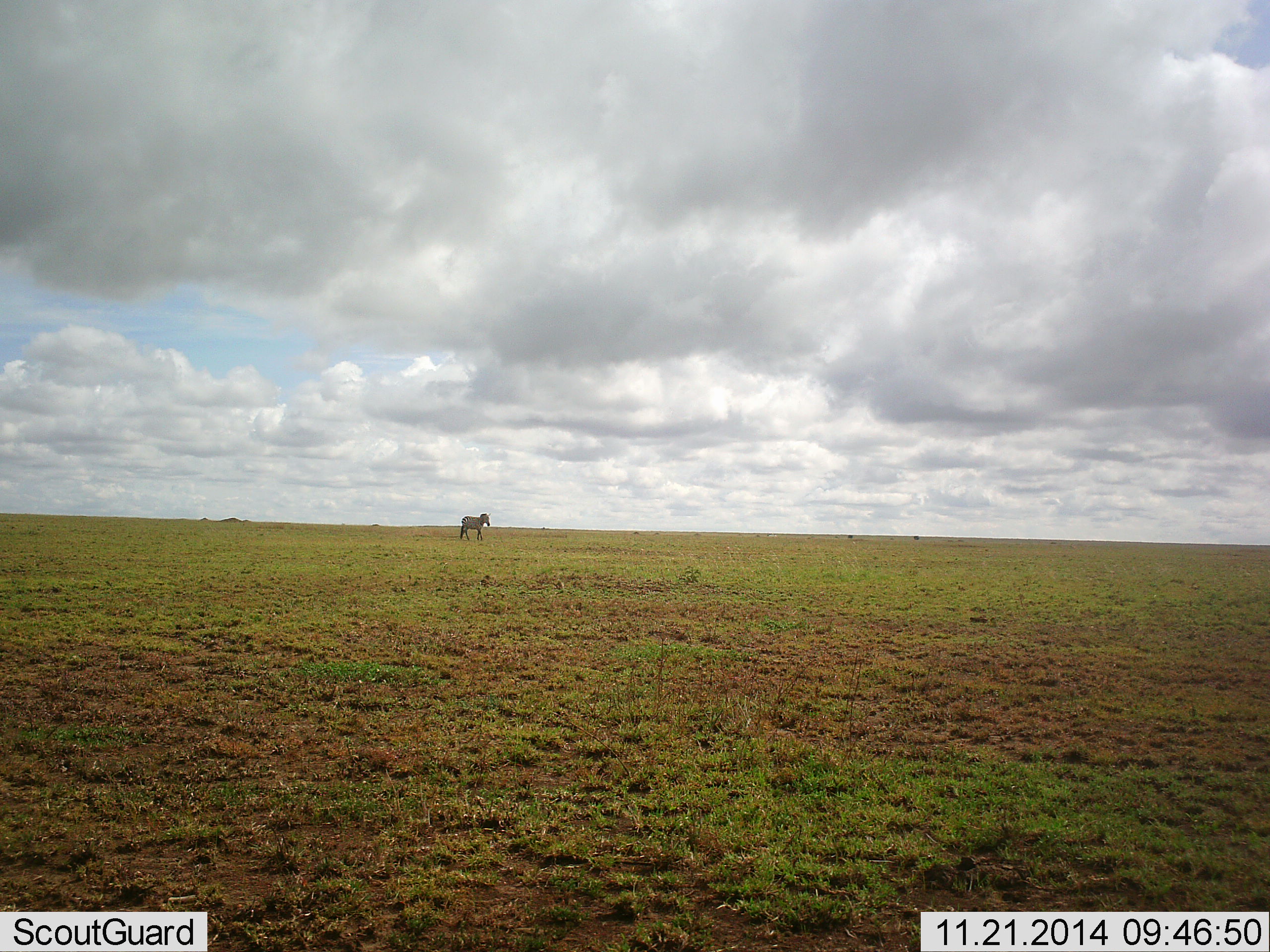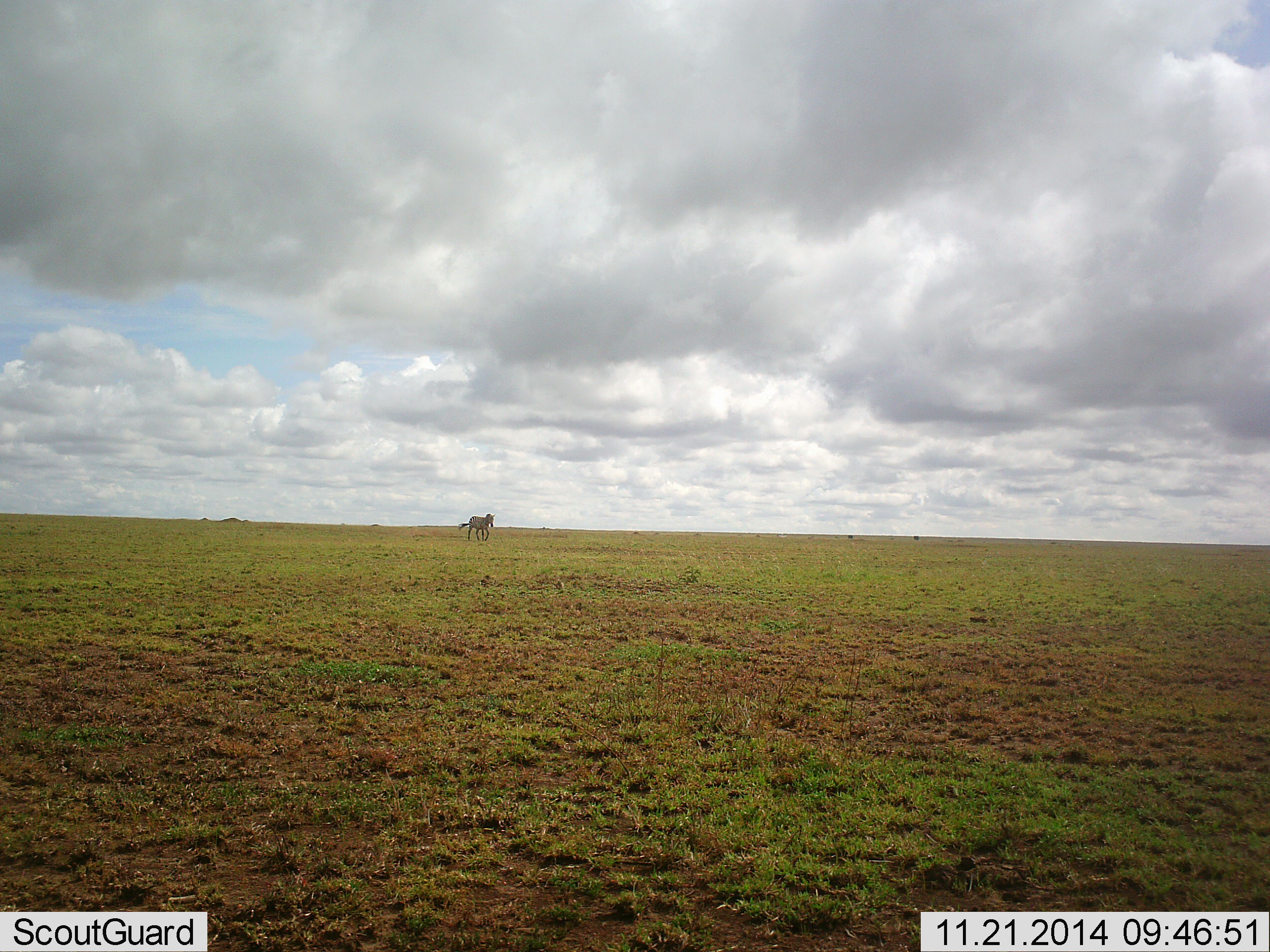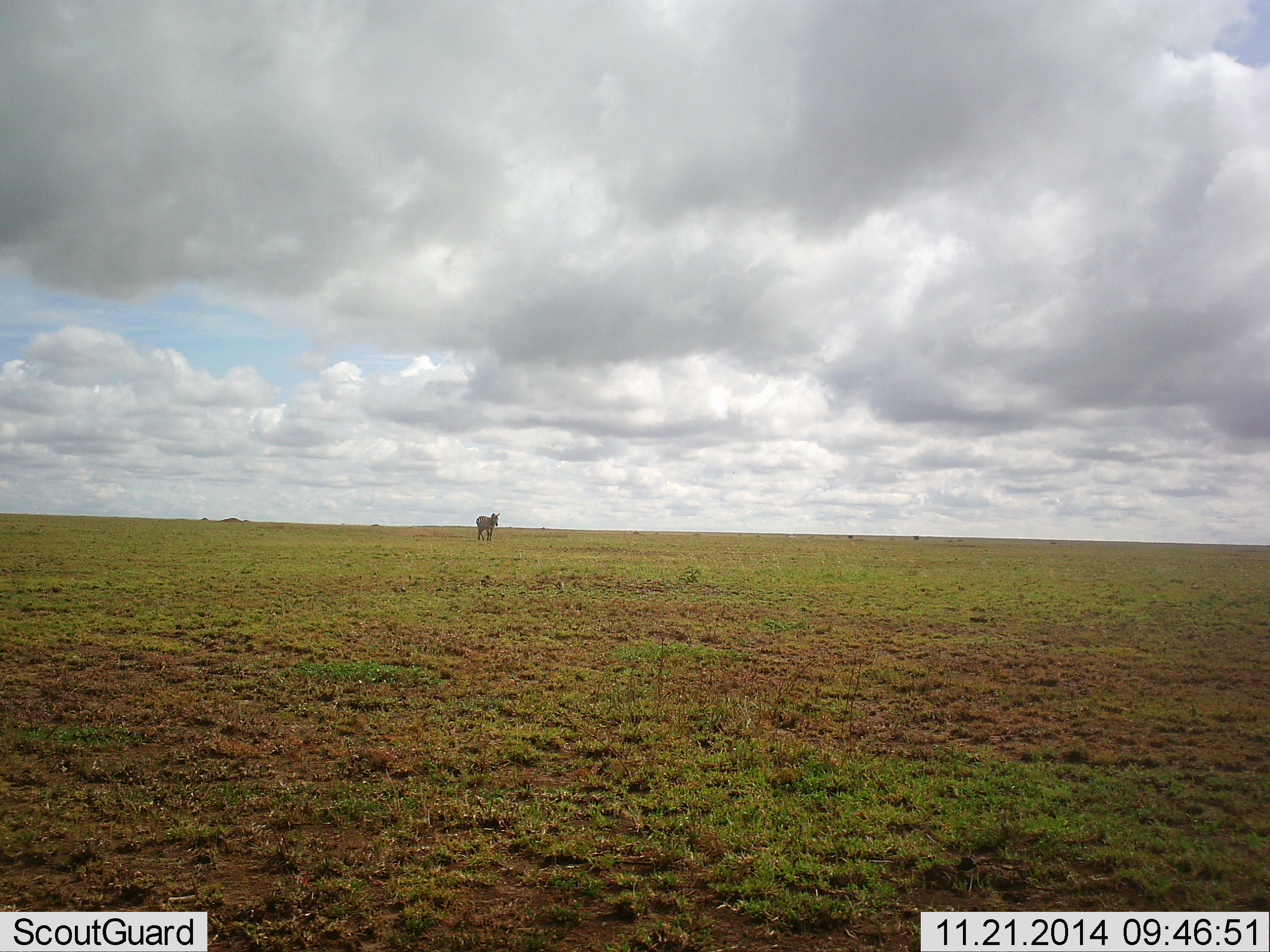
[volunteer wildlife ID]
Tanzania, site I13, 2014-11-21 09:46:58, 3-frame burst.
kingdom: Animalia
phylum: Chordata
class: Mammalia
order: Perissodactyla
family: Equidae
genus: Equus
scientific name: Equus quagga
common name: plains zebra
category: zebra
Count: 1.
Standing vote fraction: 20%.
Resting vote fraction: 0%.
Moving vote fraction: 80%.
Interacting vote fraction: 0%.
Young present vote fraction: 0%.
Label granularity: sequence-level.